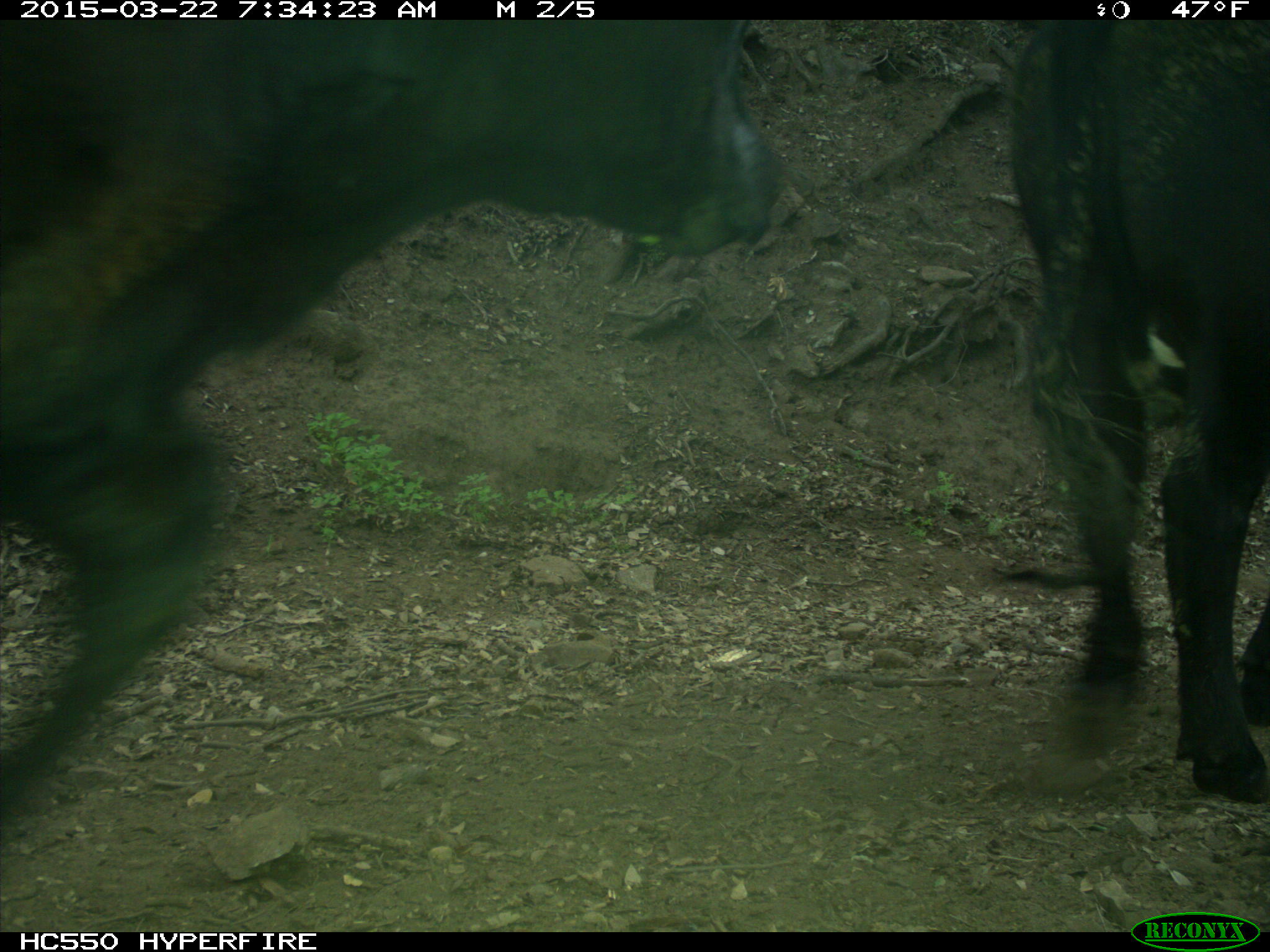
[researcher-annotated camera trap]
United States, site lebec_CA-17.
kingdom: Animalia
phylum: Chordata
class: Mammalia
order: Artiodactyla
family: Bovidae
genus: Bos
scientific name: Bos taurus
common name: domestic cow